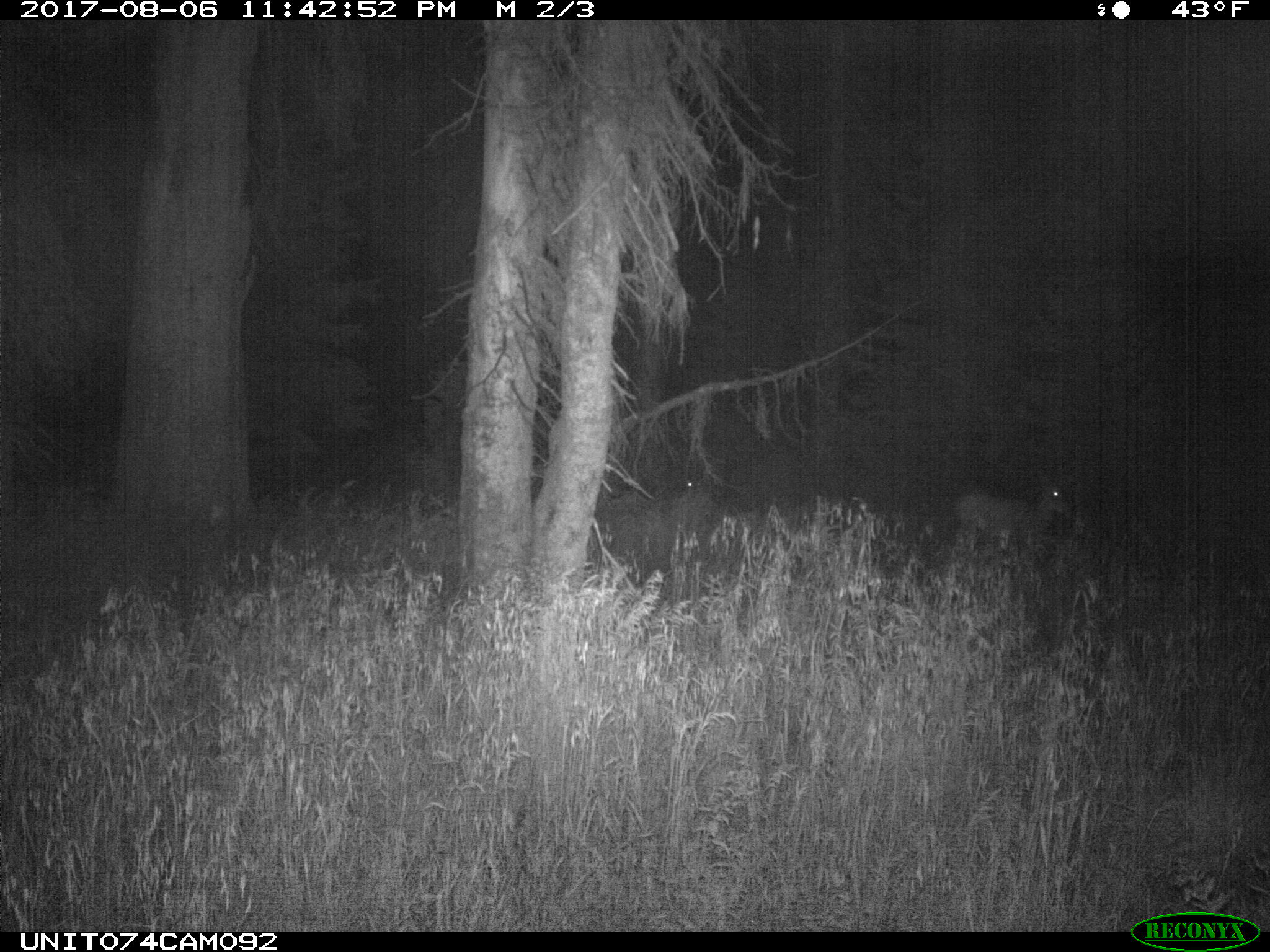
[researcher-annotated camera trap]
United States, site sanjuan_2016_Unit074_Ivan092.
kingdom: Animalia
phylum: Chordata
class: Mammalia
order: Artiodactyla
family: Cervidae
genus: Odocoileus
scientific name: Odocoileus hemionus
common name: mule deer